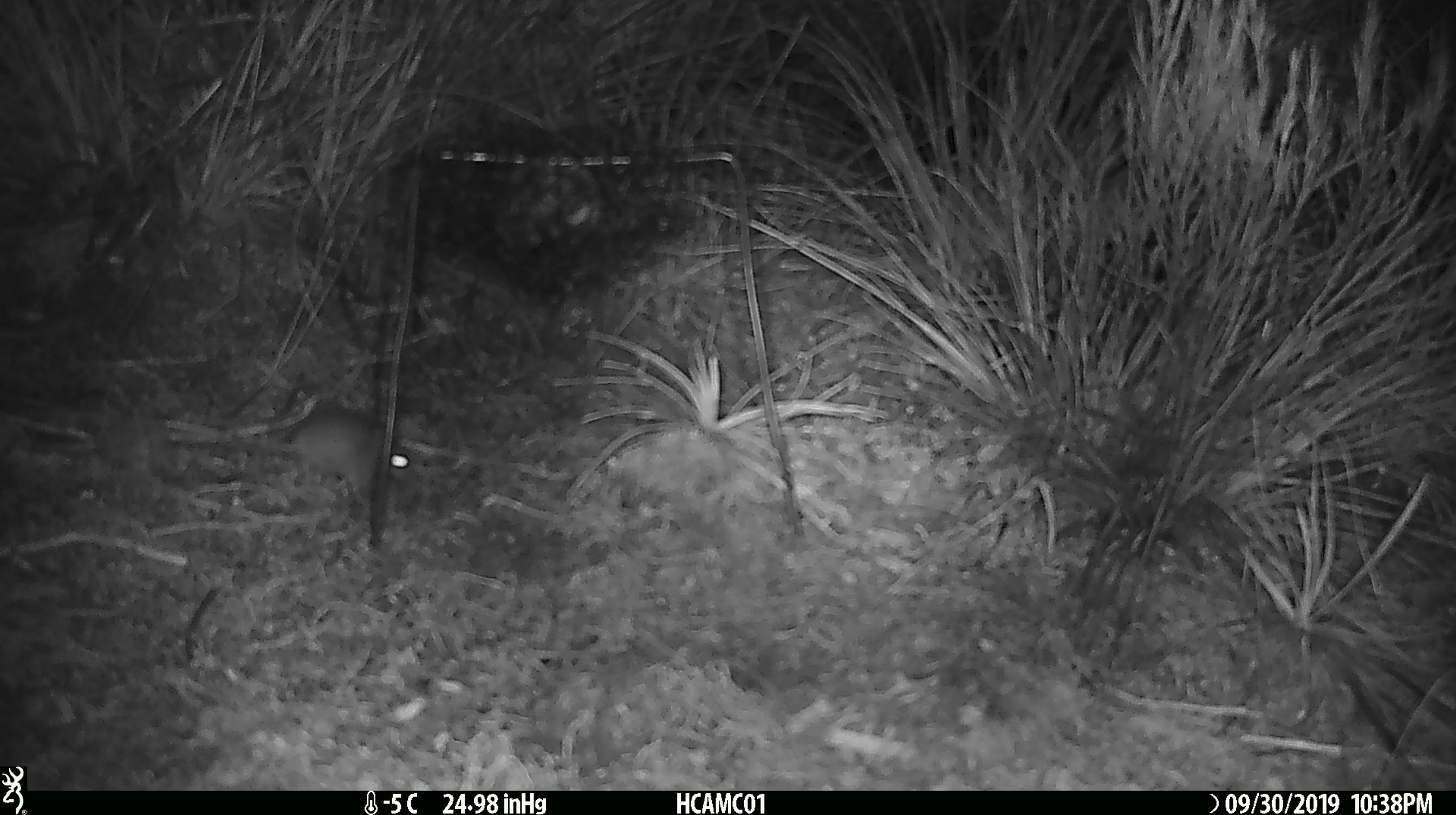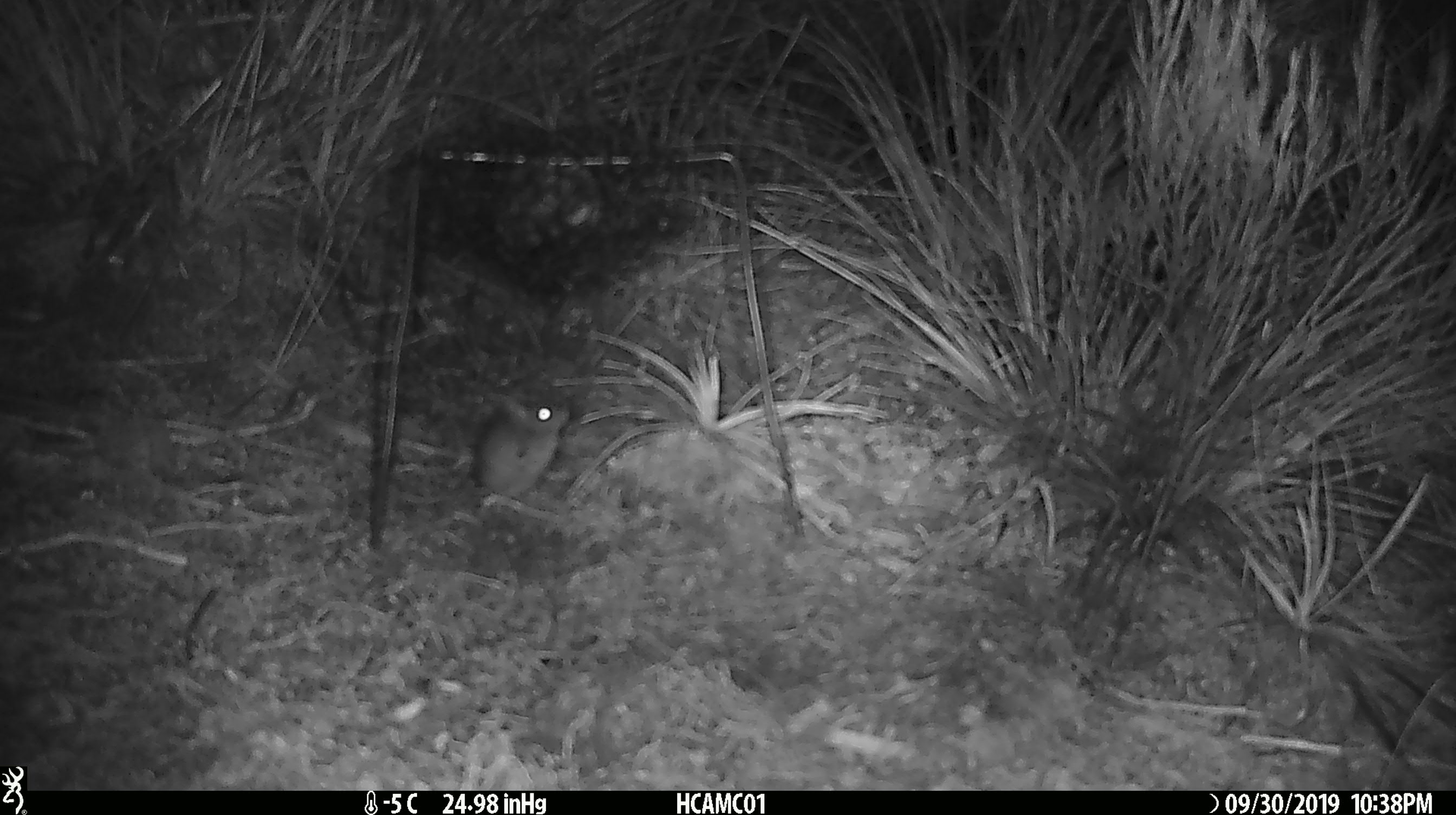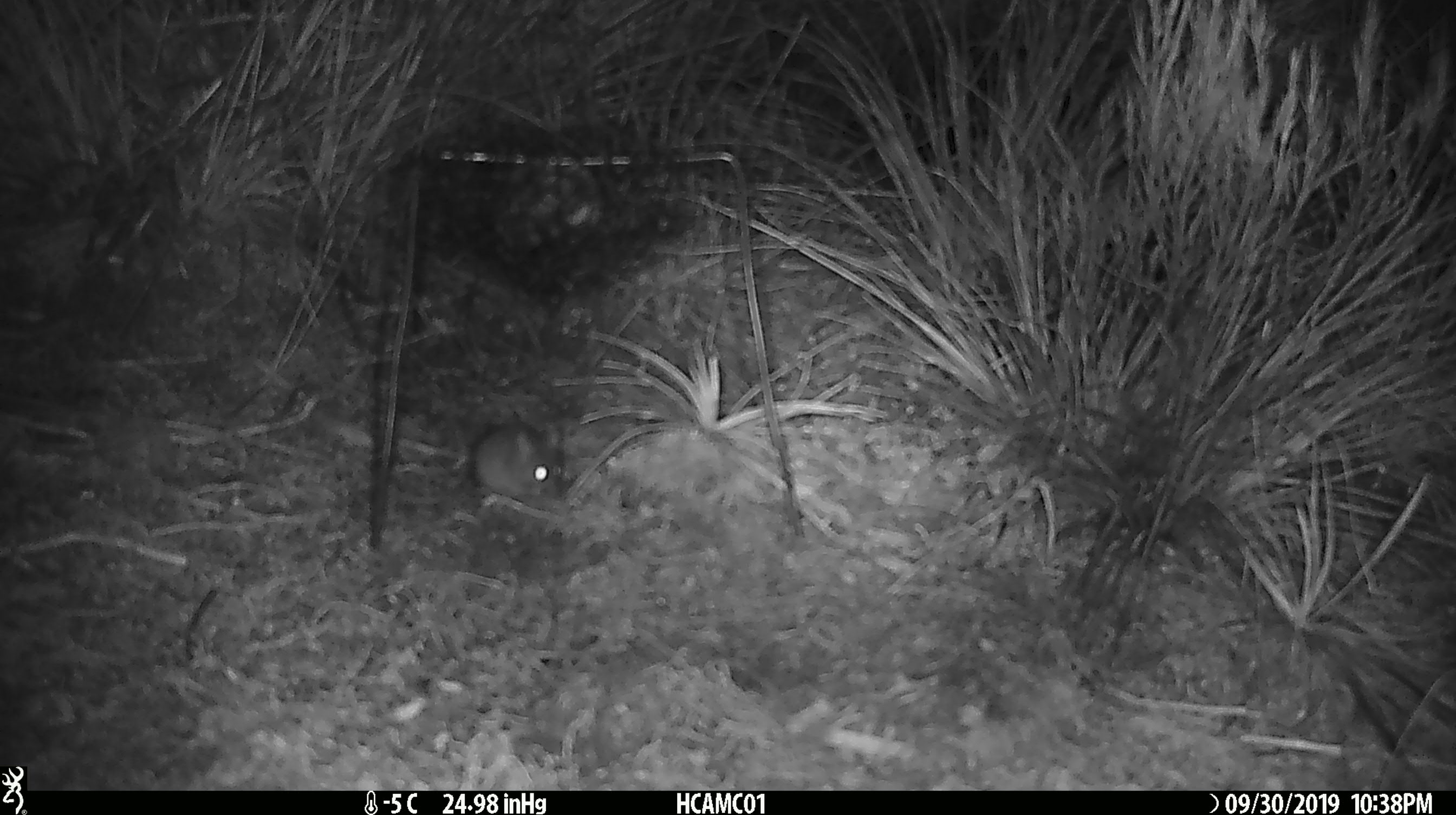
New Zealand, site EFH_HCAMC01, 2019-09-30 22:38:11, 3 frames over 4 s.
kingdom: Animalia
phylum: Chordata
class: Mammalia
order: Rodentia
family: Muridae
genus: Mus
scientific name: Mus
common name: mouse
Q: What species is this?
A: Mouse (Mus).